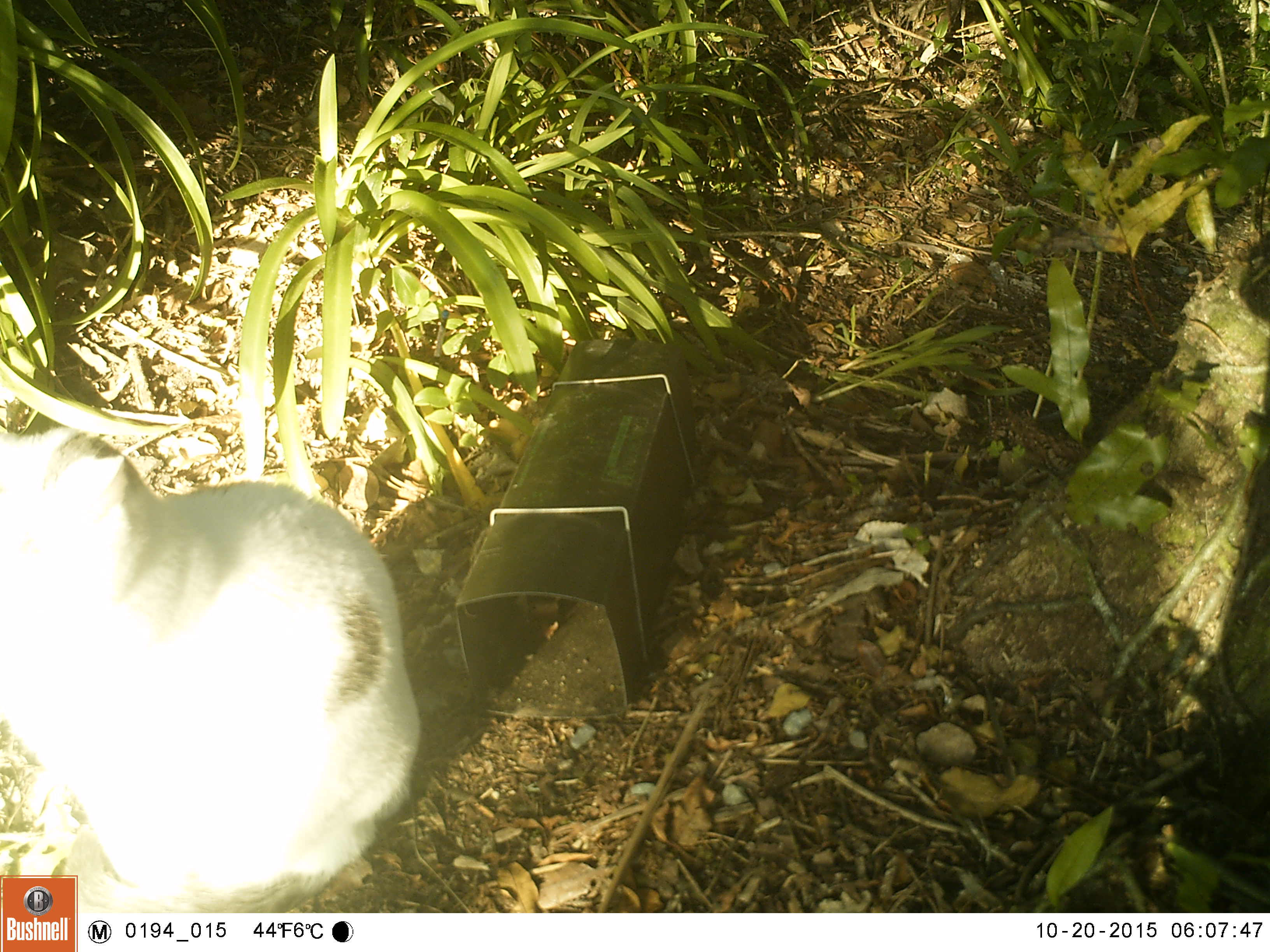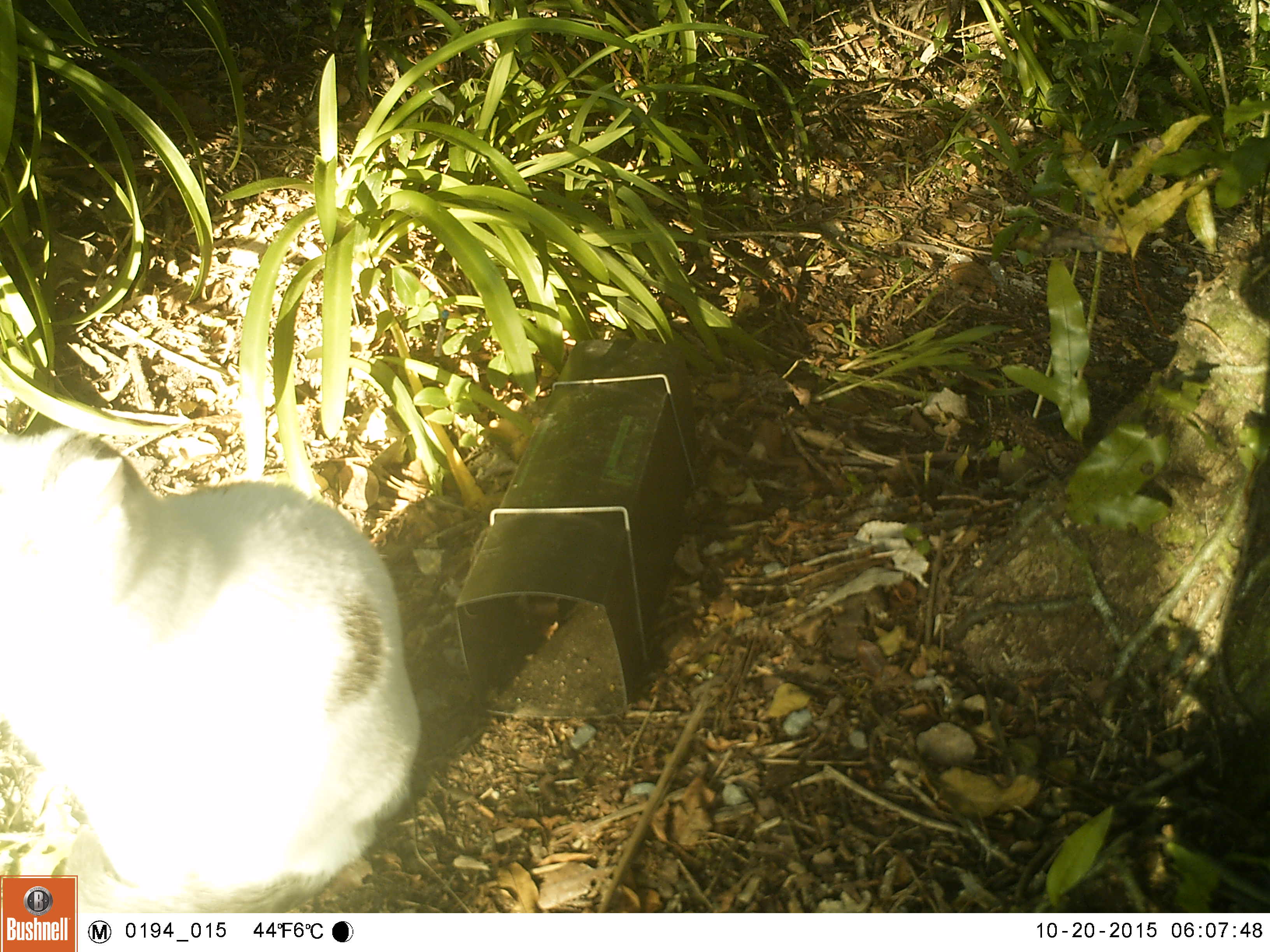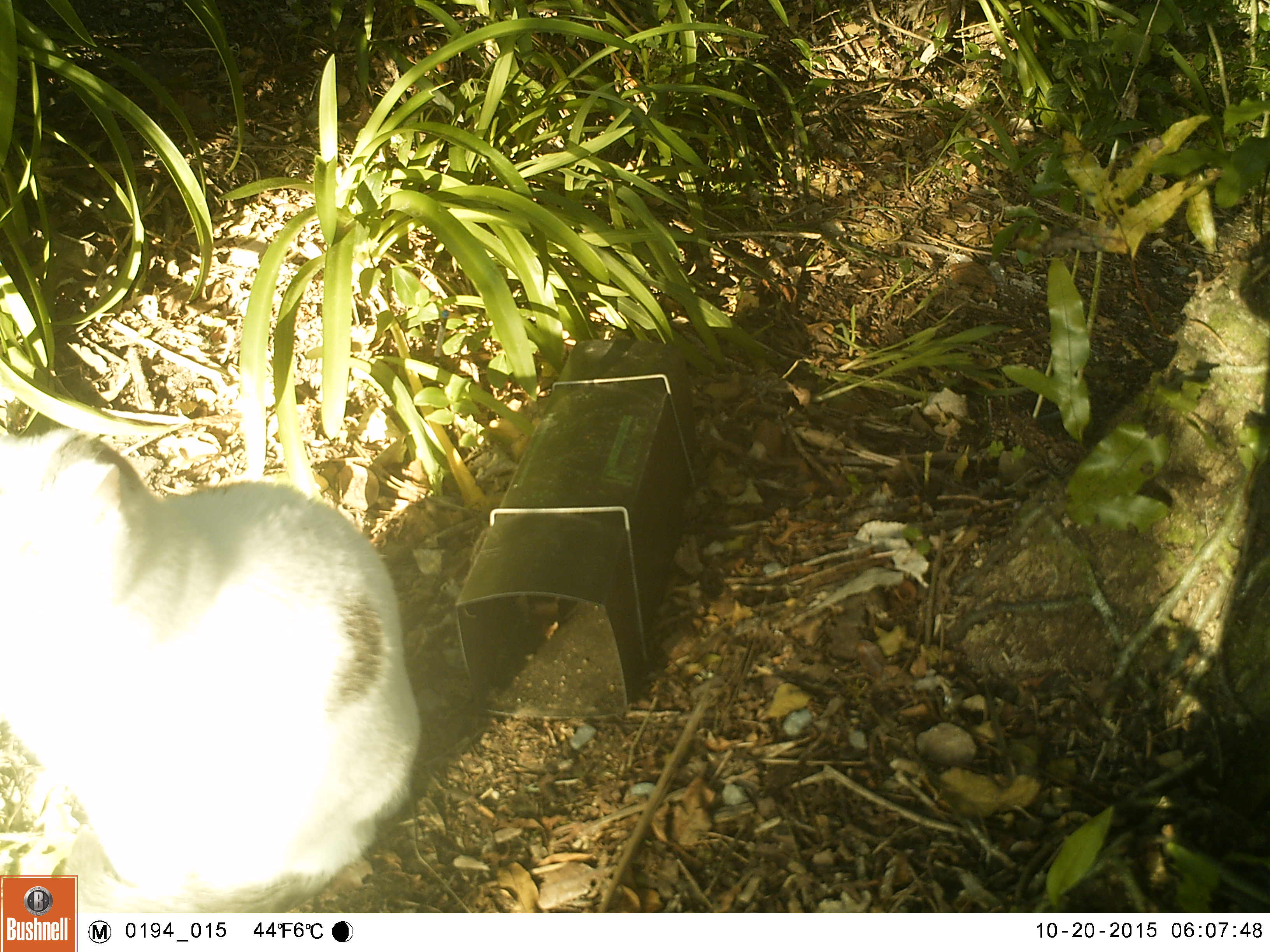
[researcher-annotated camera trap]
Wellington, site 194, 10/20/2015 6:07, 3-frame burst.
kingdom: Animalia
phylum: Chordata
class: Mammalia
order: Carnivora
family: Felidae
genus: Felis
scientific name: Felis catus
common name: cat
Cat (Felis catus).